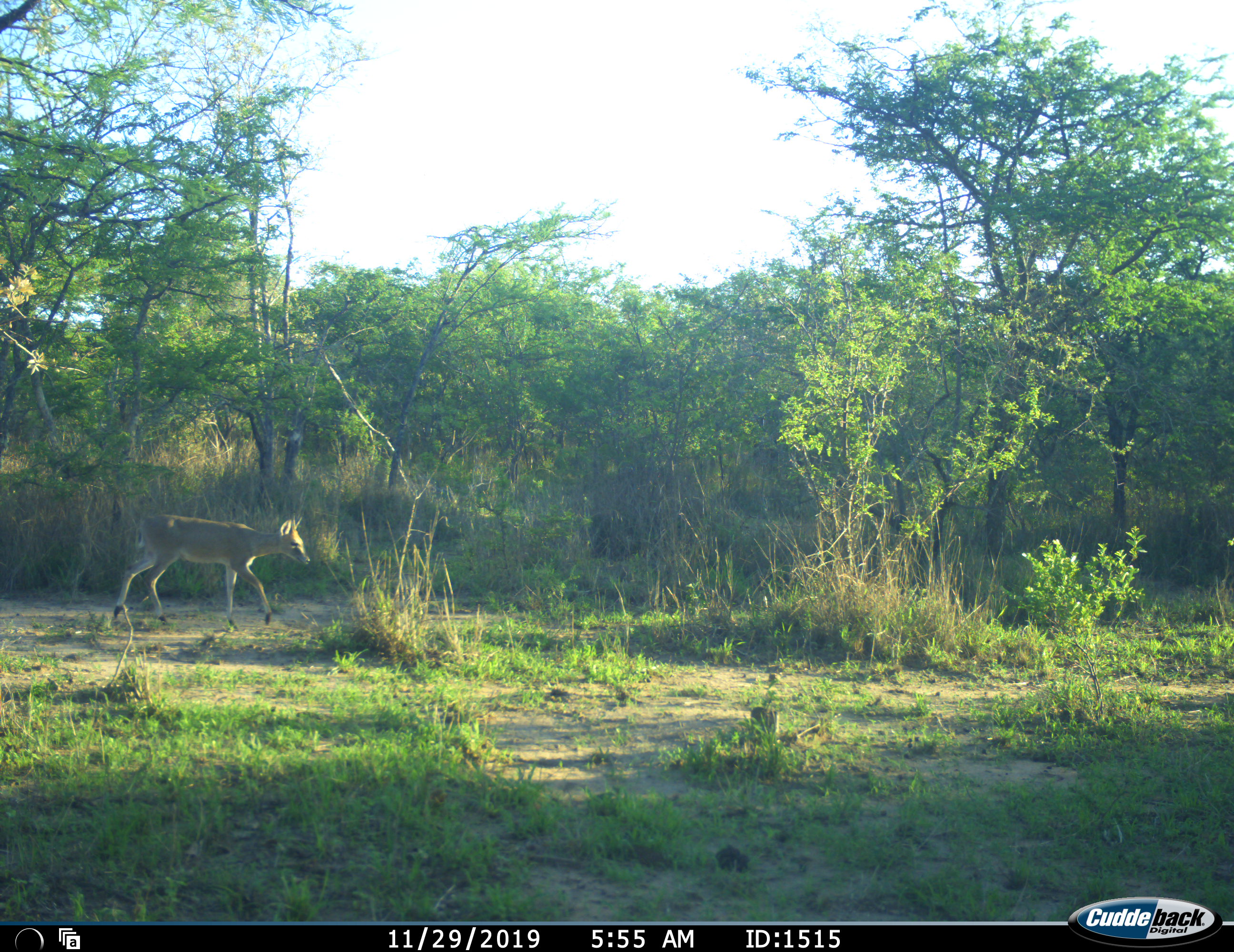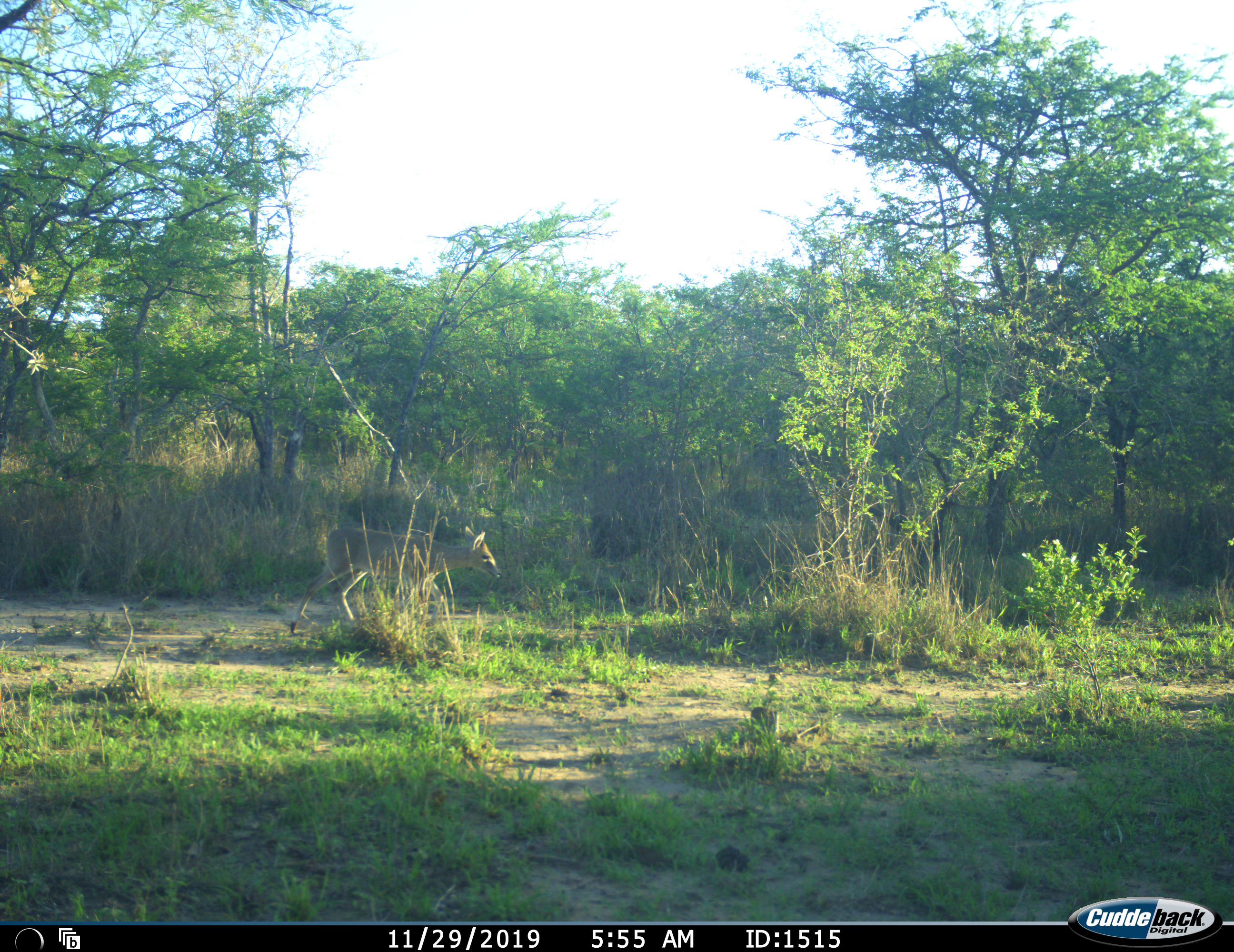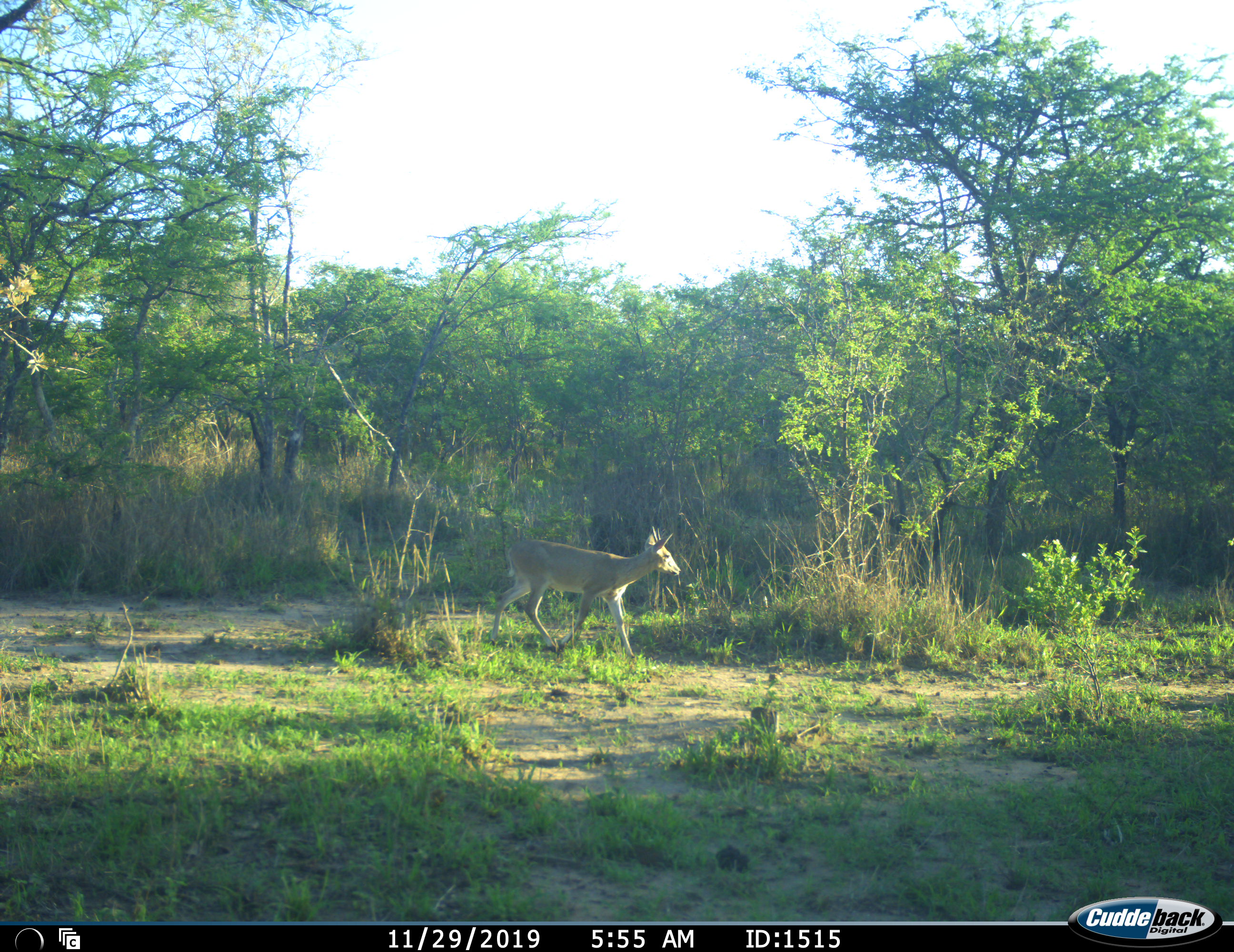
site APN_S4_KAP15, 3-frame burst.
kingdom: Animalia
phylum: Chordata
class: Mammalia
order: Artiodactyla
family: Bovidae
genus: Sylvicapra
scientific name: Sylvicapra grimmia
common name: common duiker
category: duikercommongrey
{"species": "duikercommongrey (common duiker) (Sylvicapra grimmia)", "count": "1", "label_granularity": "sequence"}